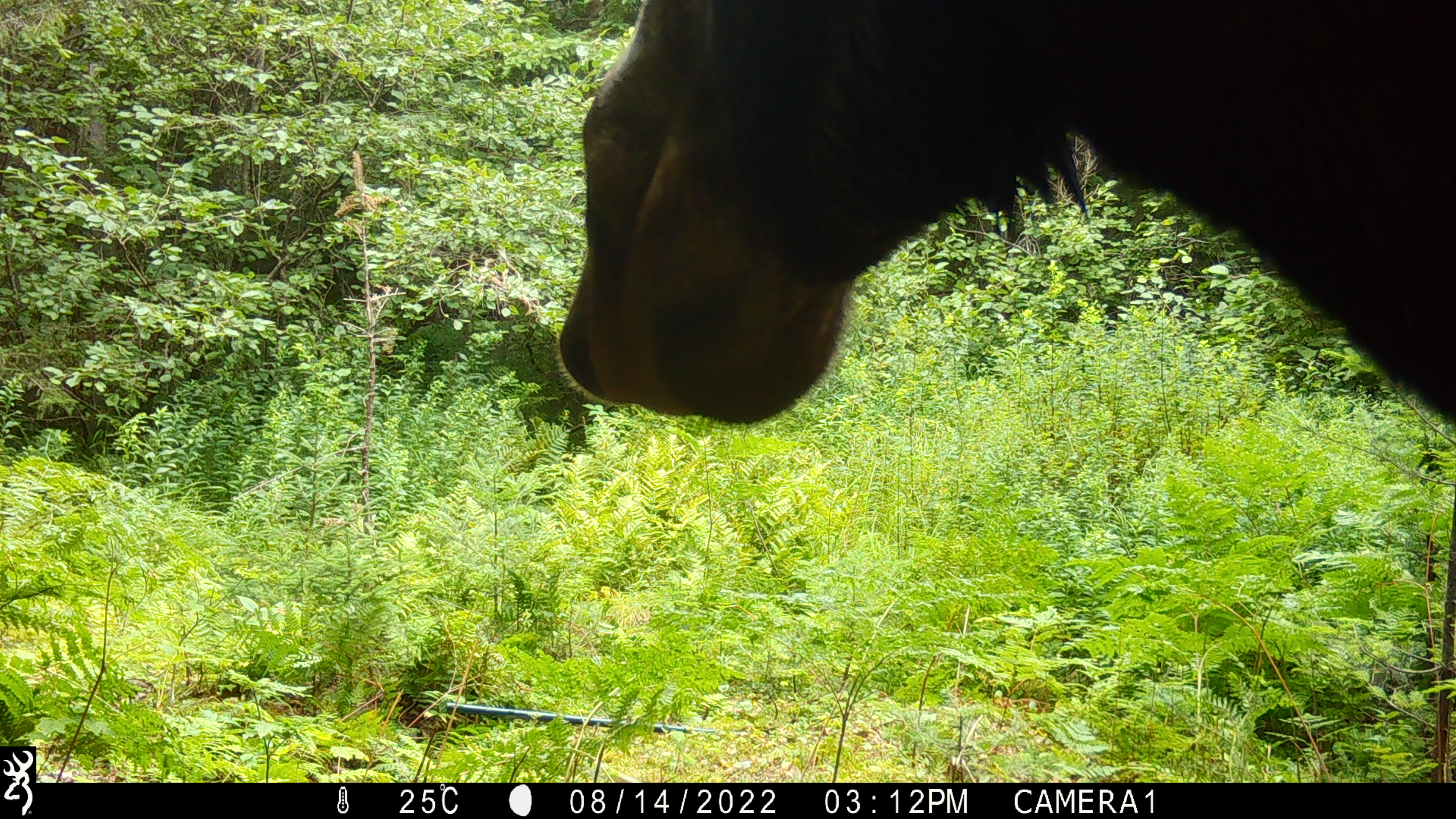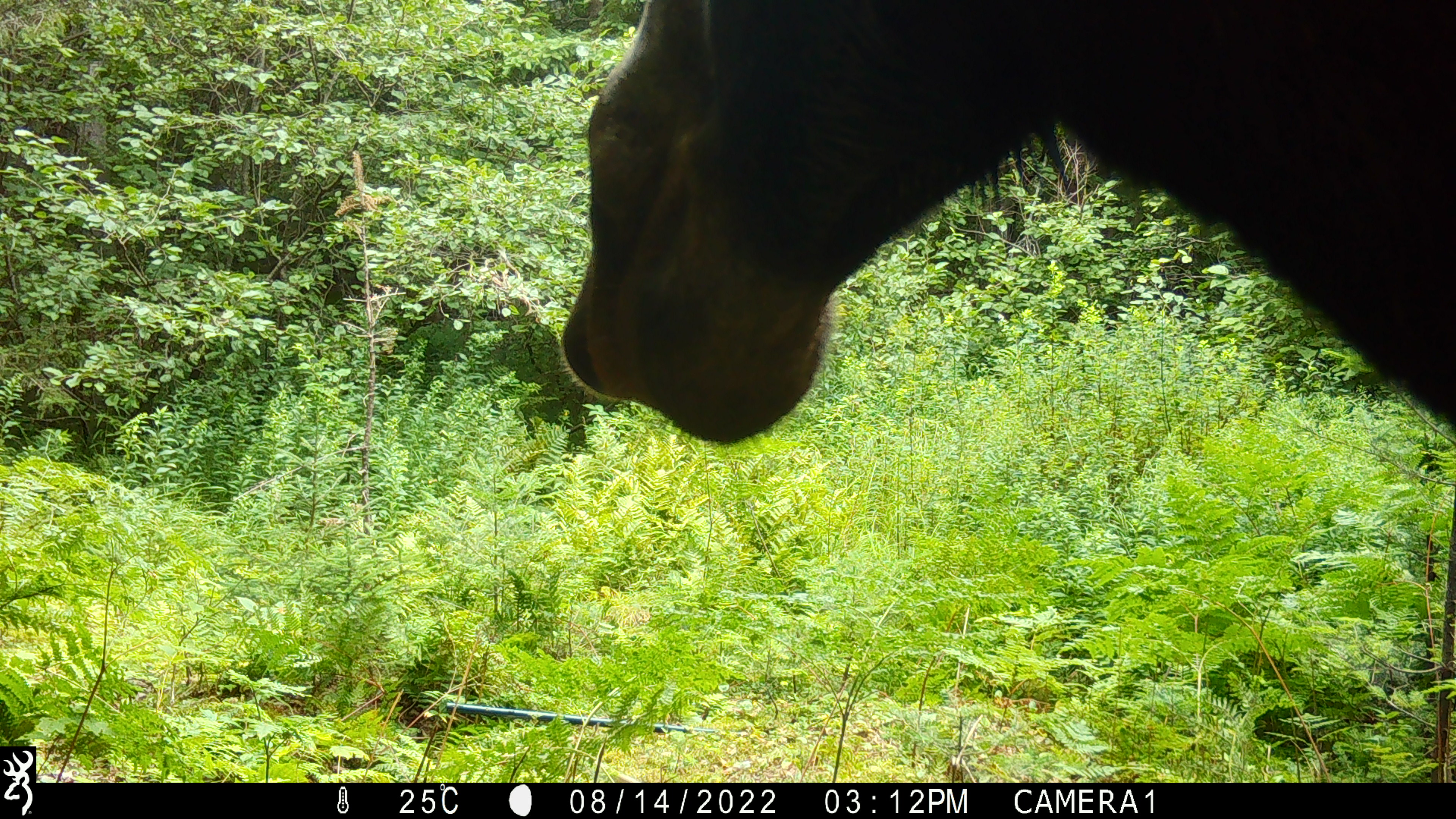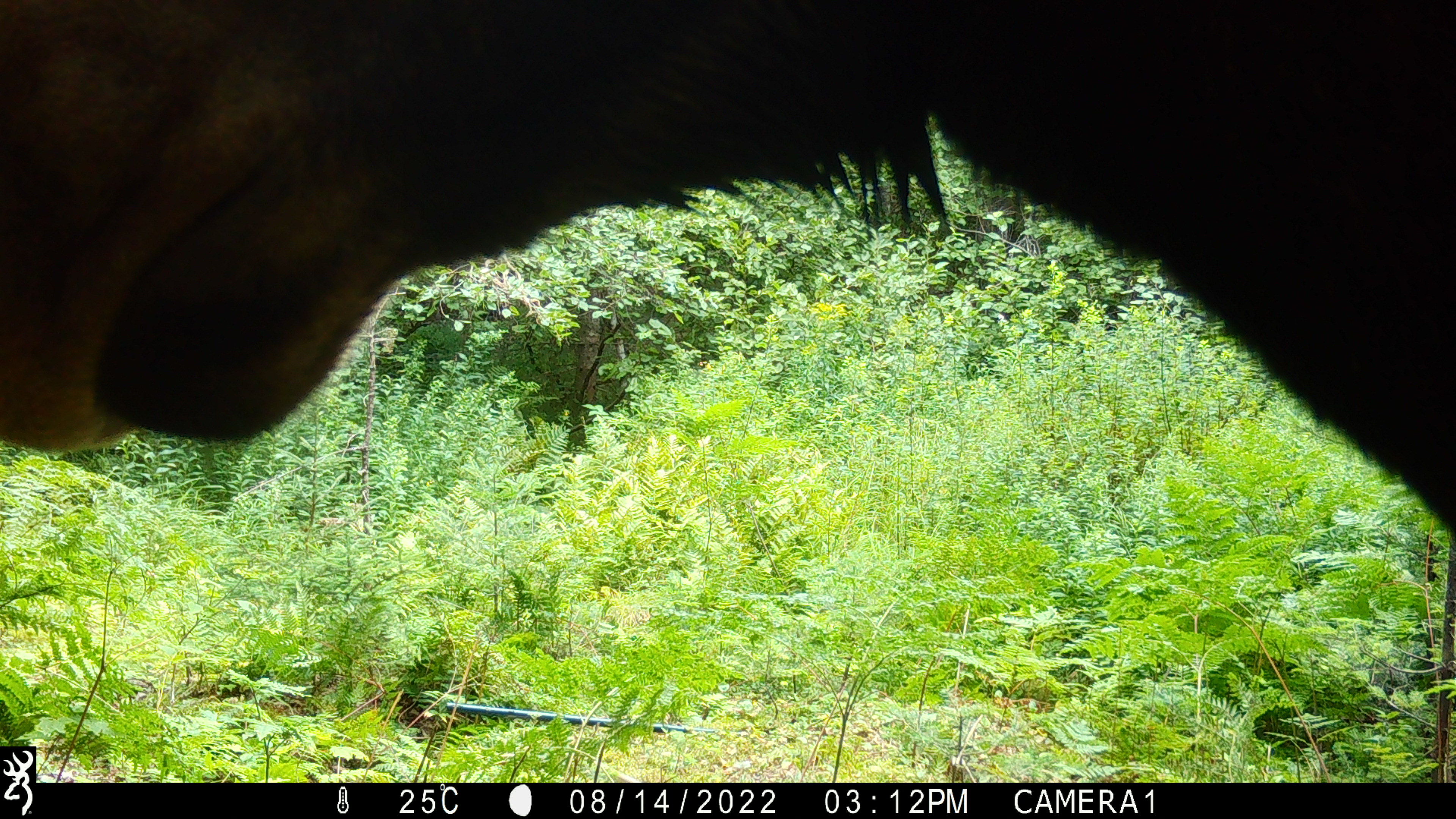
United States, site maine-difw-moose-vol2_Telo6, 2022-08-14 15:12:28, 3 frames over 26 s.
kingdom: Animalia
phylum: Chordata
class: Mammalia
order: Artiodactyla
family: Cervidae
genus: Alces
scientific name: Alces alces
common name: moose